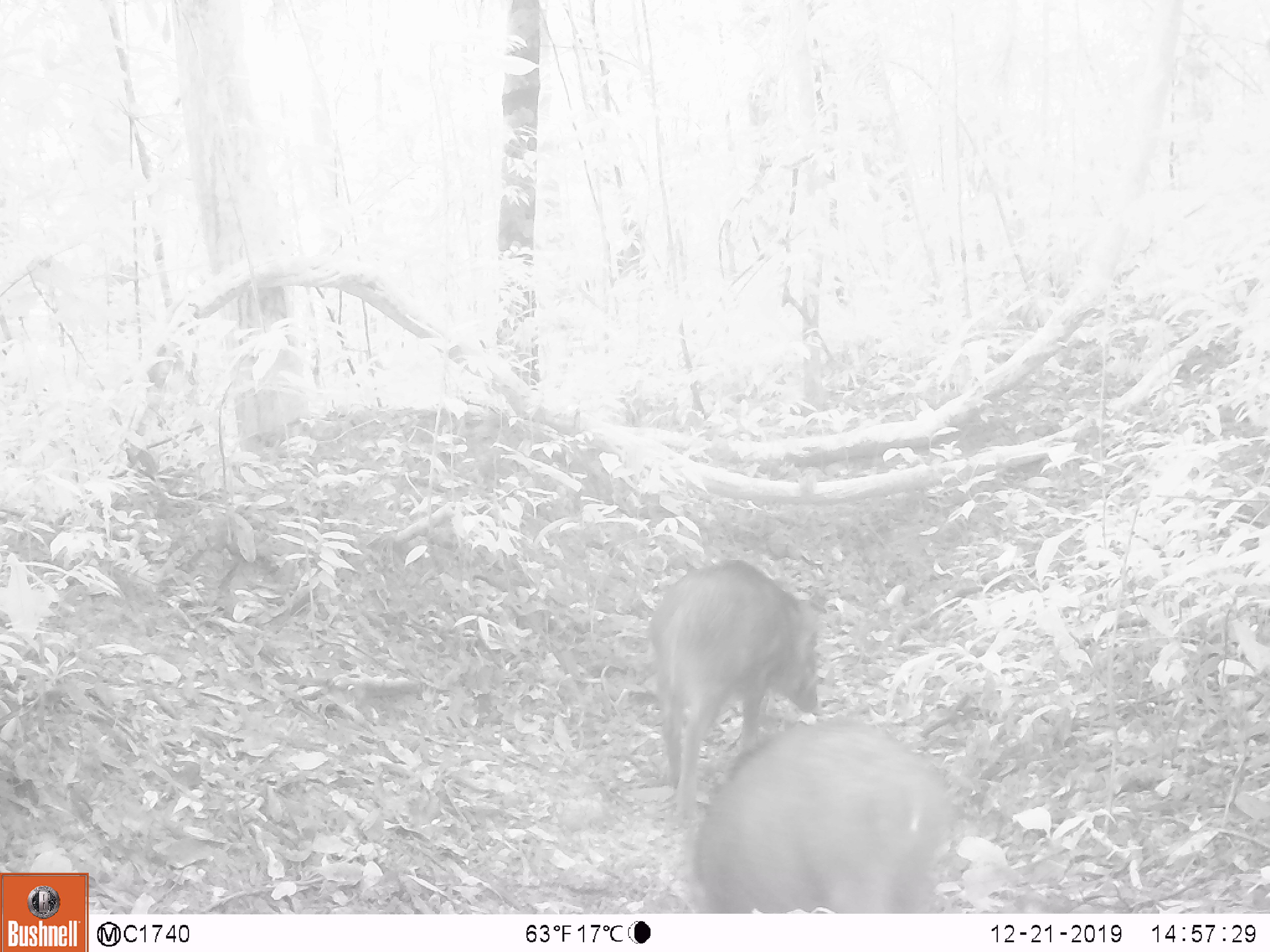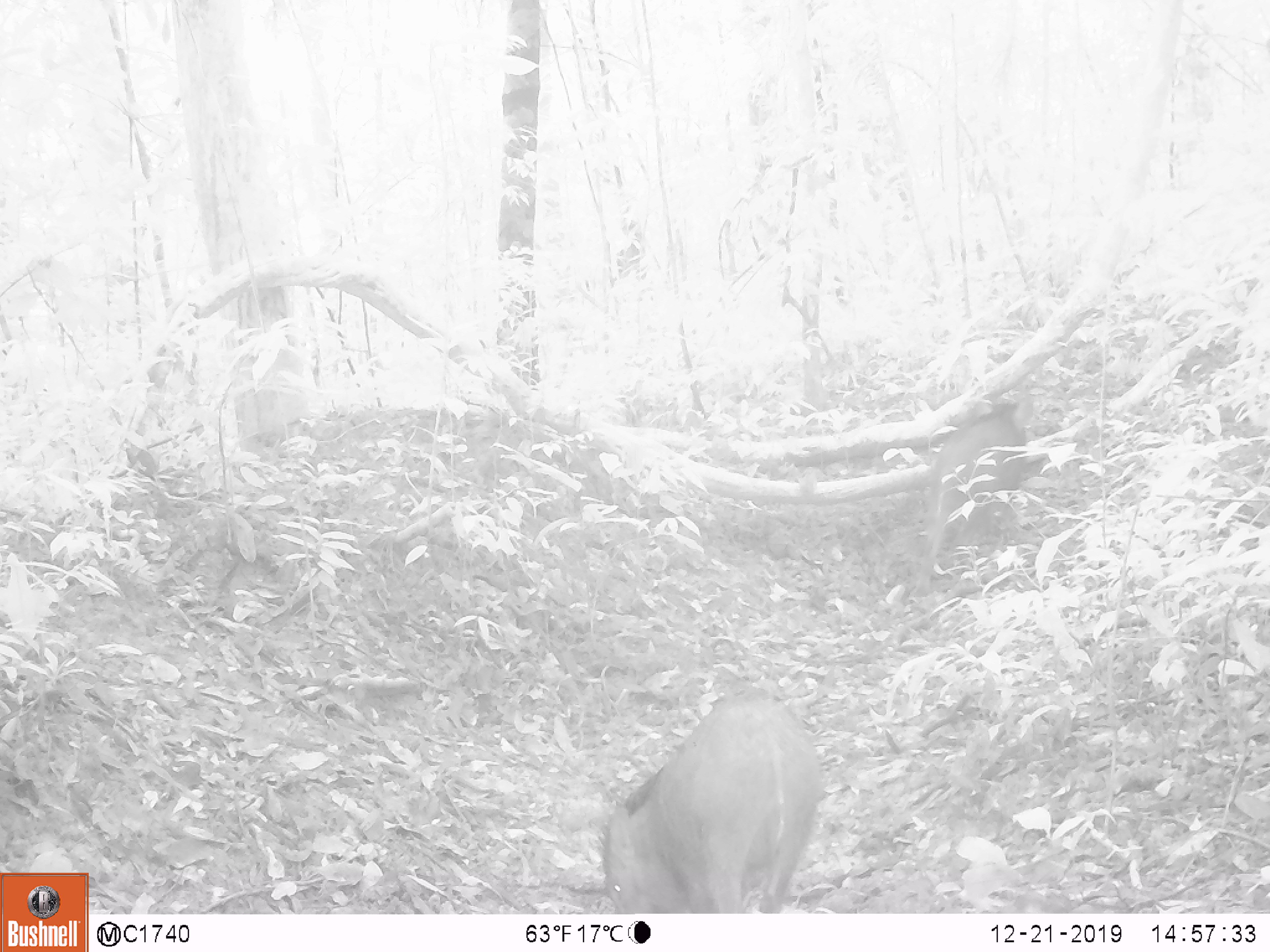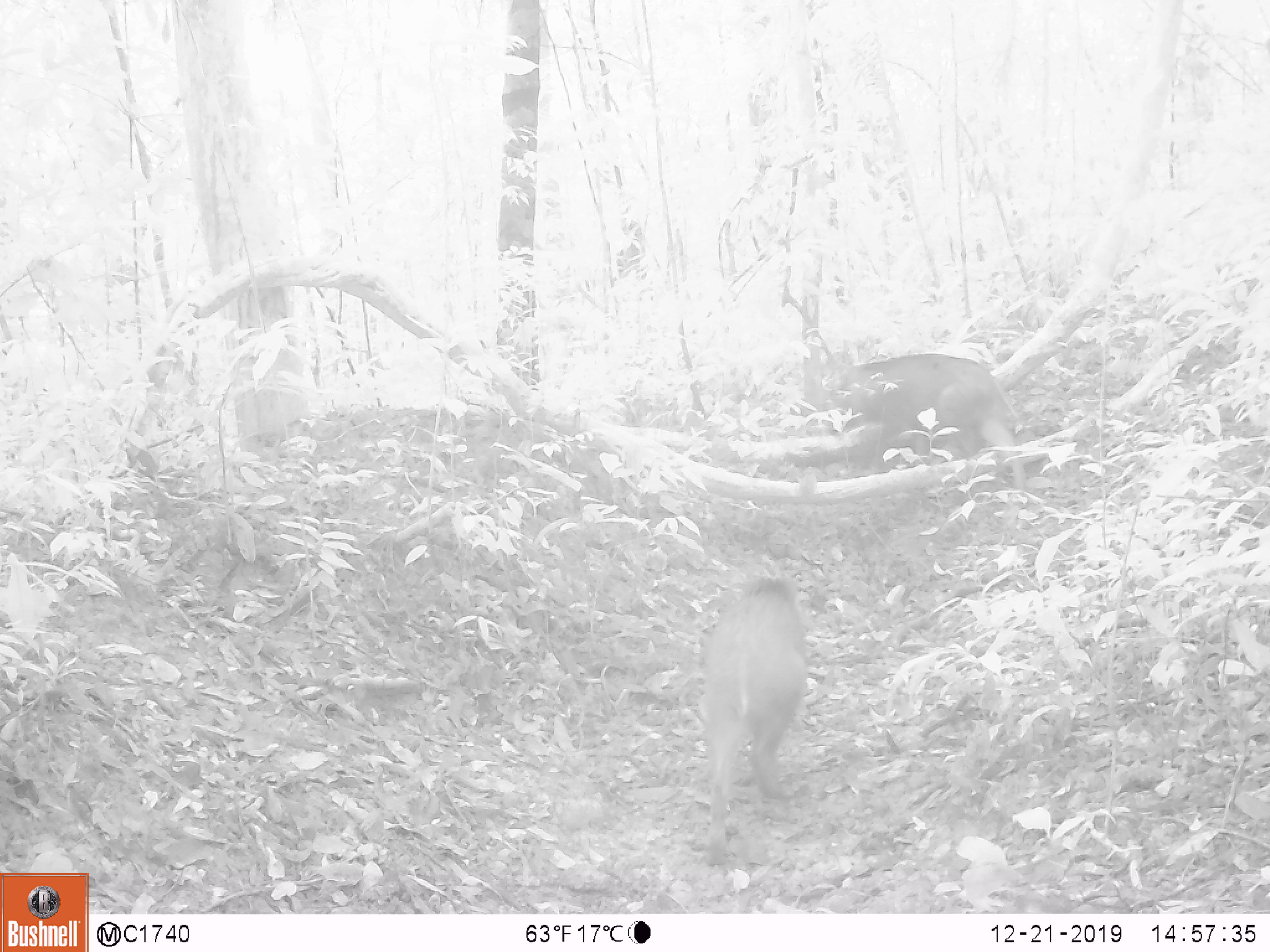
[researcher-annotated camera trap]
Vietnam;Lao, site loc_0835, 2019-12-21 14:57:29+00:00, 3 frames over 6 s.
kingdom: Animalia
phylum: Chordata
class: Mammalia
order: Artiodactyla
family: Suidae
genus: Sus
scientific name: Sus scrofa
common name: eurasian wild pig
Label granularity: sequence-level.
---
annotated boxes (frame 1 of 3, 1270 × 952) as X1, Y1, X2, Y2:
eurasian wild pig: 690, 718, 956, 914; 643, 557, 828, 828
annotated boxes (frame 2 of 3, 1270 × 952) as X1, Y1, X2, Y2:
eurasian wild pig: 600, 688, 824, 913; 914, 393, 1038, 598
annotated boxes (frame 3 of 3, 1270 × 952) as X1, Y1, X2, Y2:
eurasian wild pig: 822, 352, 1027, 527; 696, 575, 810, 866